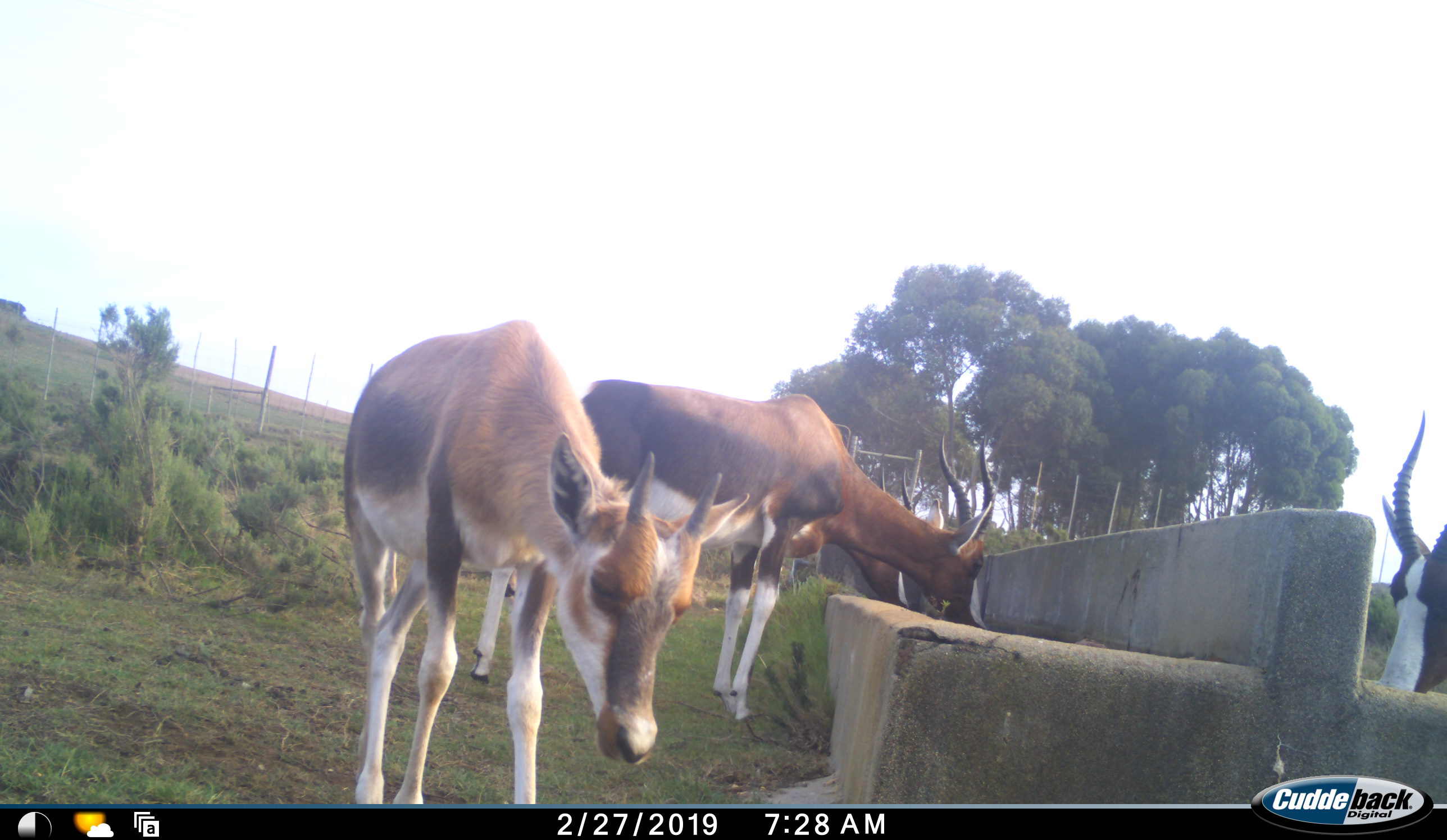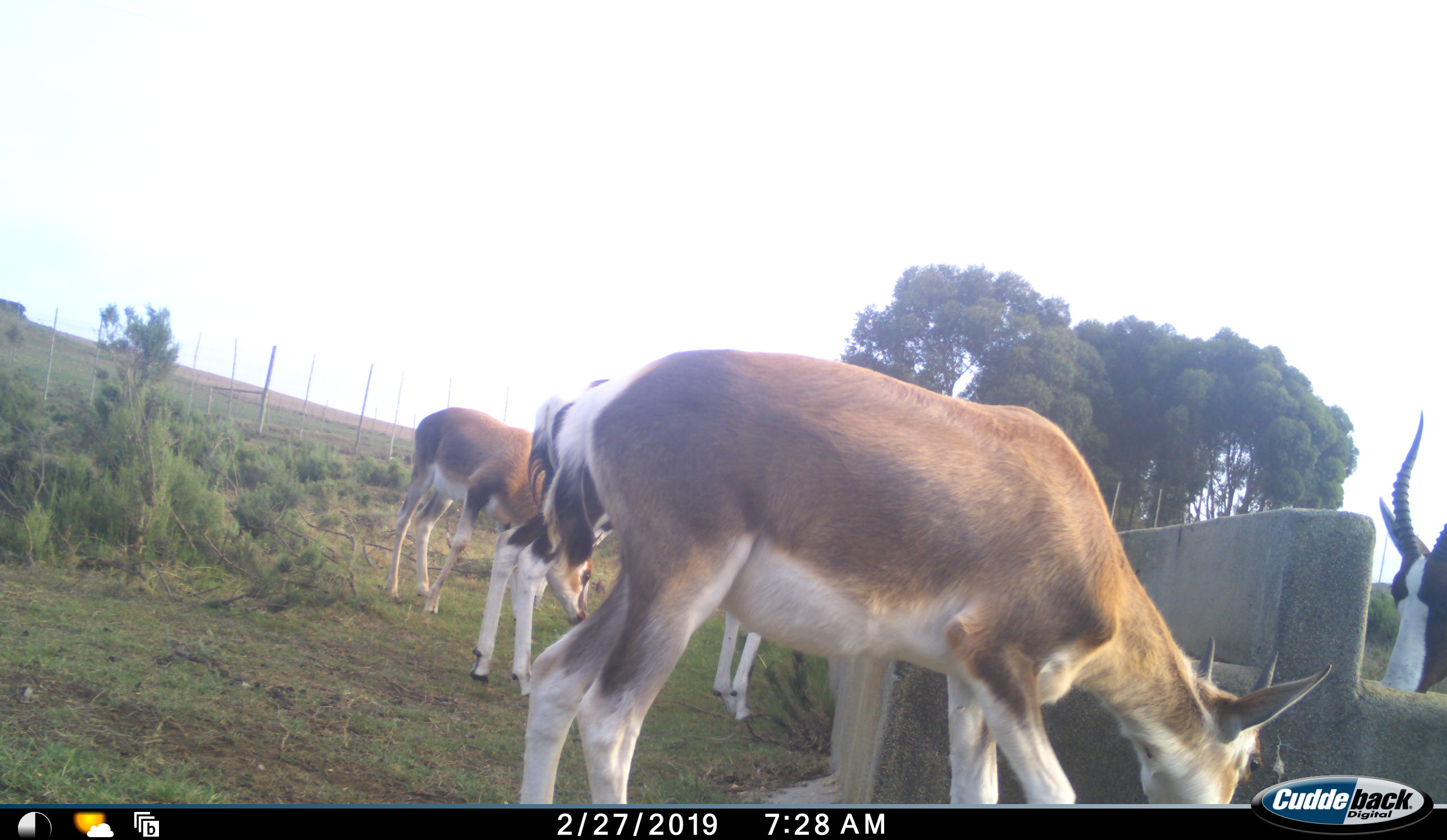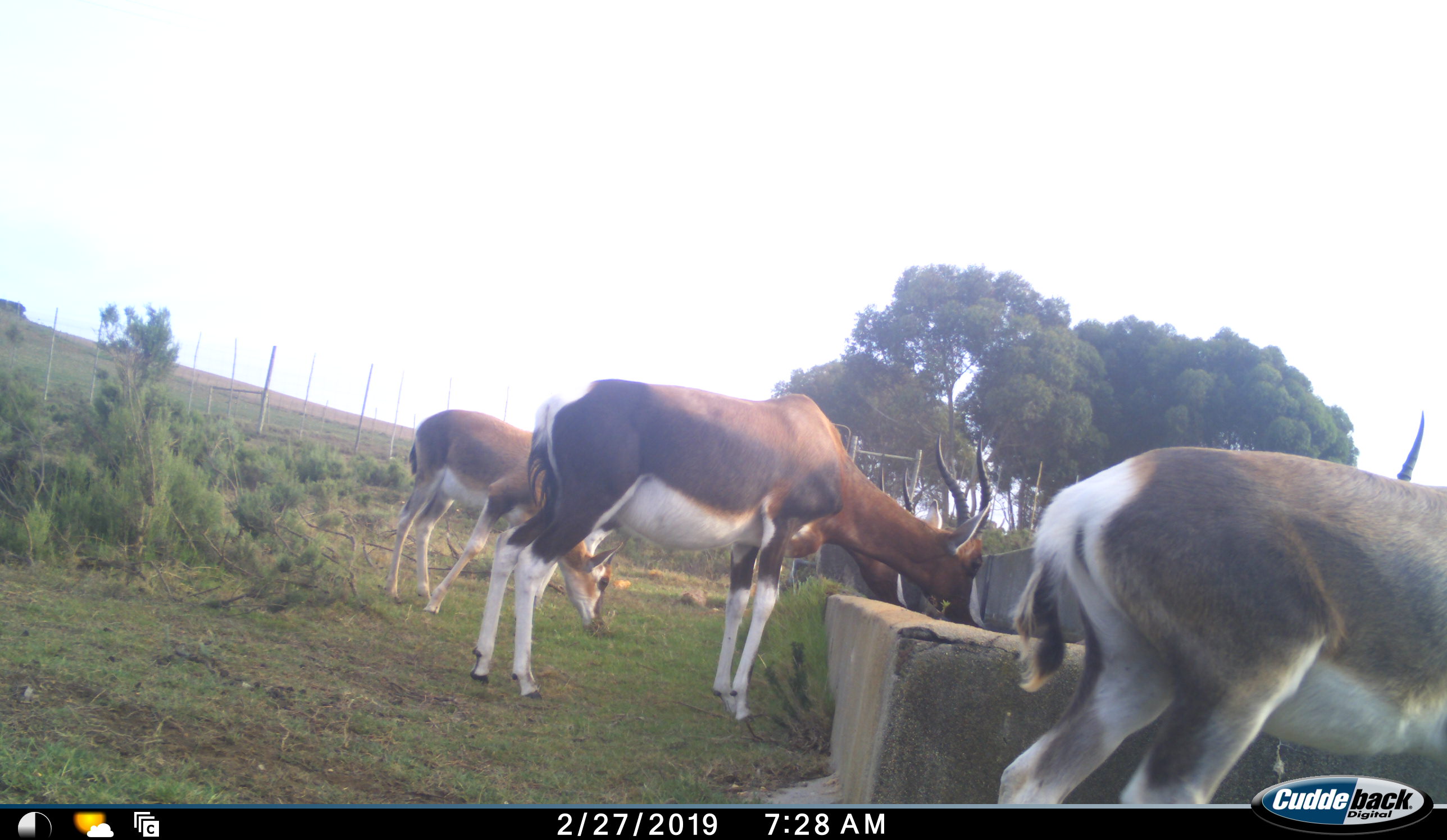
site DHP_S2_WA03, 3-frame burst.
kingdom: Animalia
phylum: Chordata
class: Mammalia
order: Artiodactyla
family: Bovidae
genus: Damaliscus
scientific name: Damaliscus pygargus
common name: bontebok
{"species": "bontebok (Damaliscus pygargus)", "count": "5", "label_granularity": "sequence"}